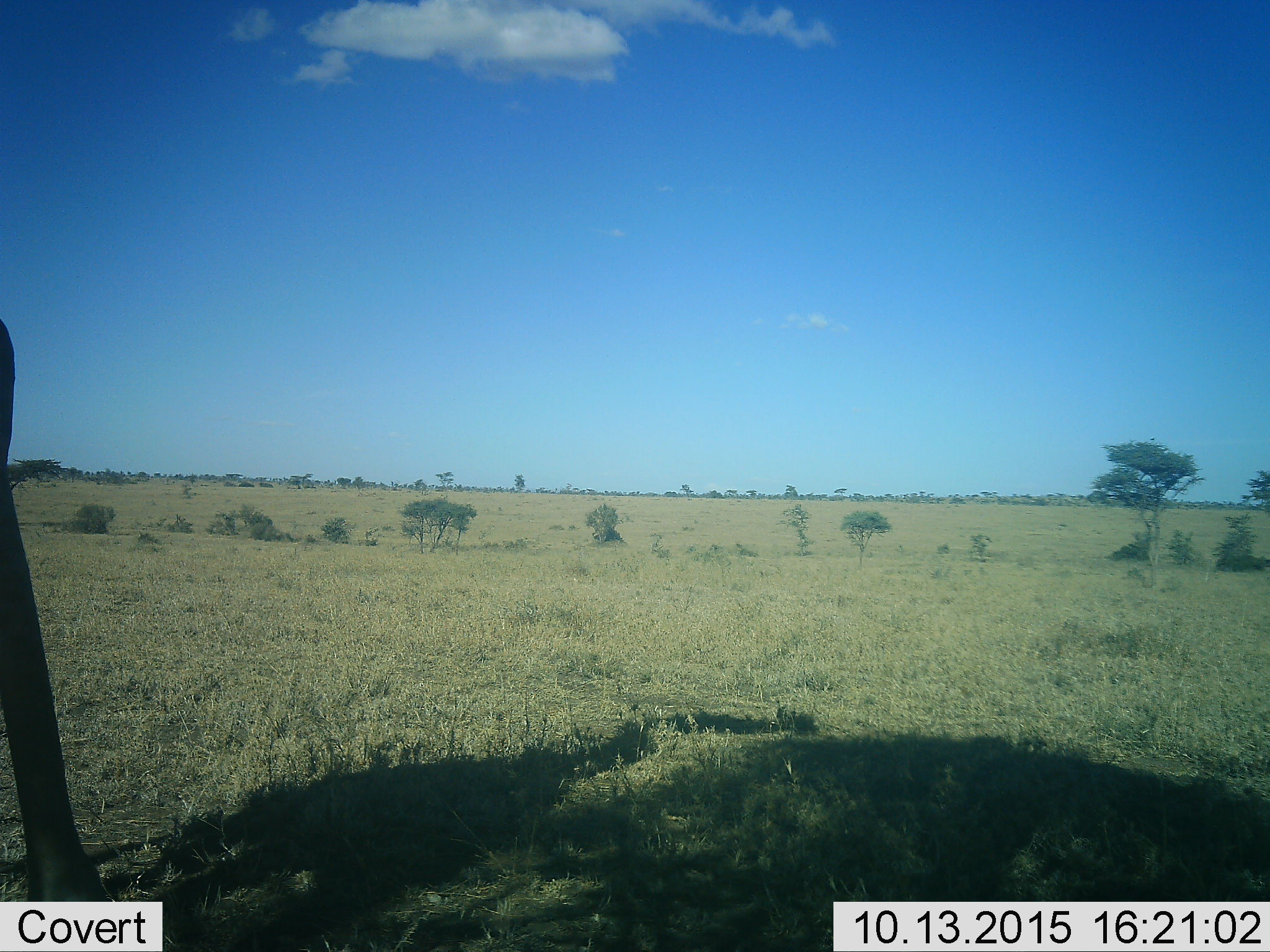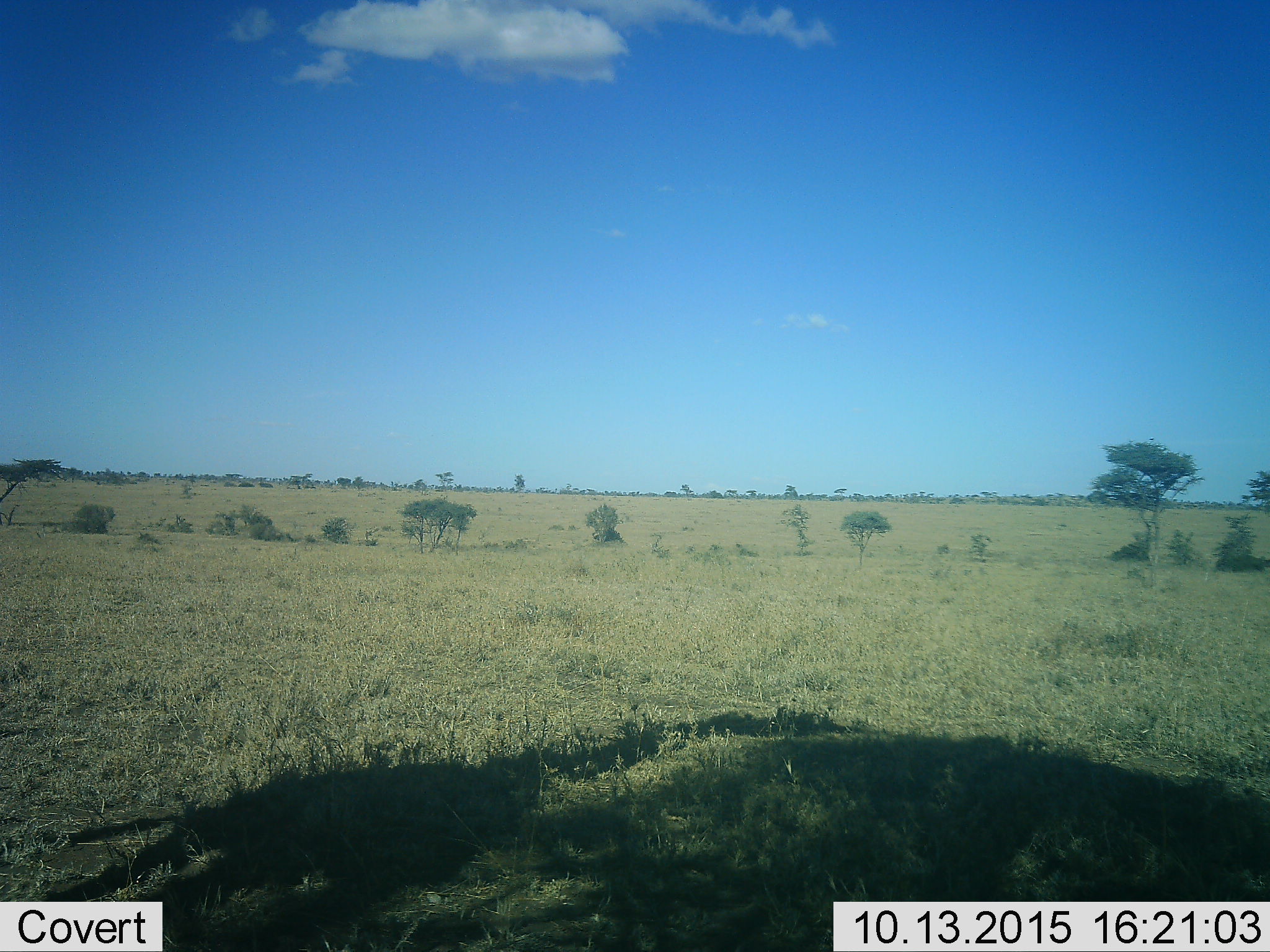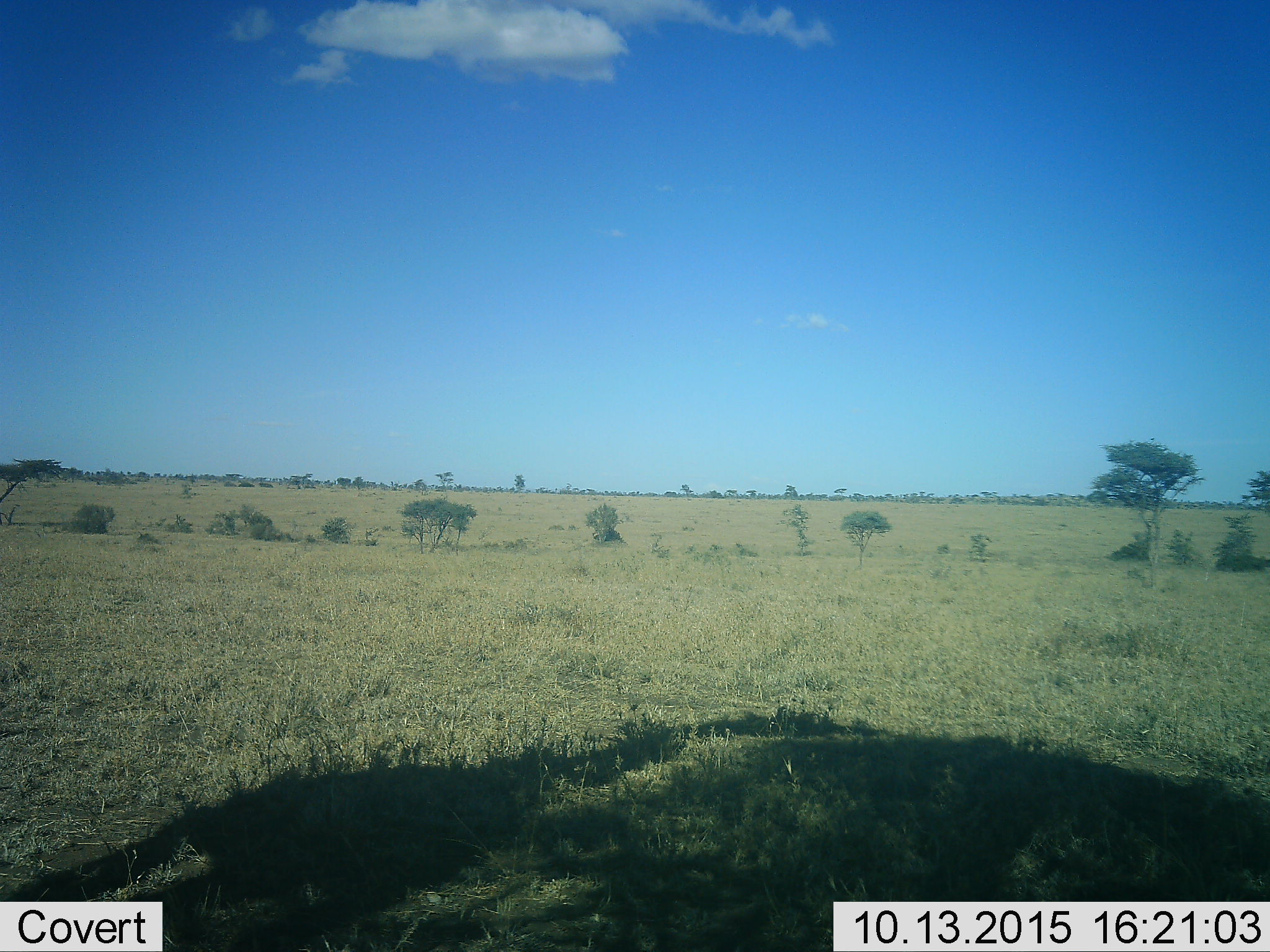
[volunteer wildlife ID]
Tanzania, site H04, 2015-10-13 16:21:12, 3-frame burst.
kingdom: Animalia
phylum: Chordata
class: Mammalia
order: Artiodactyla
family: Giraffidae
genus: Giraffa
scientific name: Giraffa camelopardalis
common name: giraffe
Giraffe (Giraffa camelopardalis), count 1. Behavior (volunteer vote fractions): standing 0%, resting 0%, moving 40%, interacting 0%. Young present (vote fraction): 0%. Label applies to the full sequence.